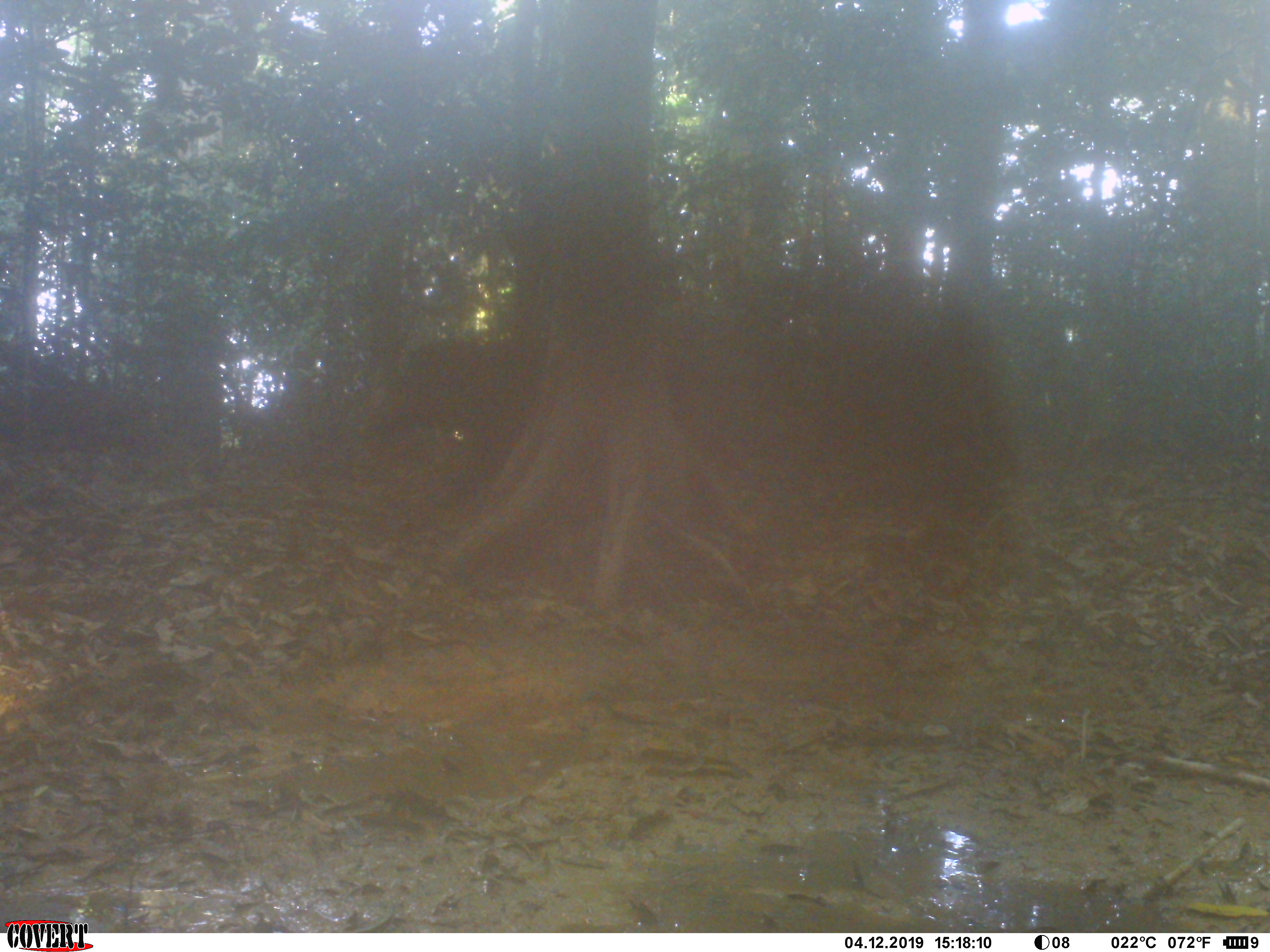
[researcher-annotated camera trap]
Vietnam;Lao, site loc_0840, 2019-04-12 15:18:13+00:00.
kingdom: Animalia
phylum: Chordata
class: Mammalia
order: Artiodactyla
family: Suidae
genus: Sus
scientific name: Sus scrofa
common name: eurasian wild pig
Eurasian wild pig (Sus scrofa). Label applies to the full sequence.